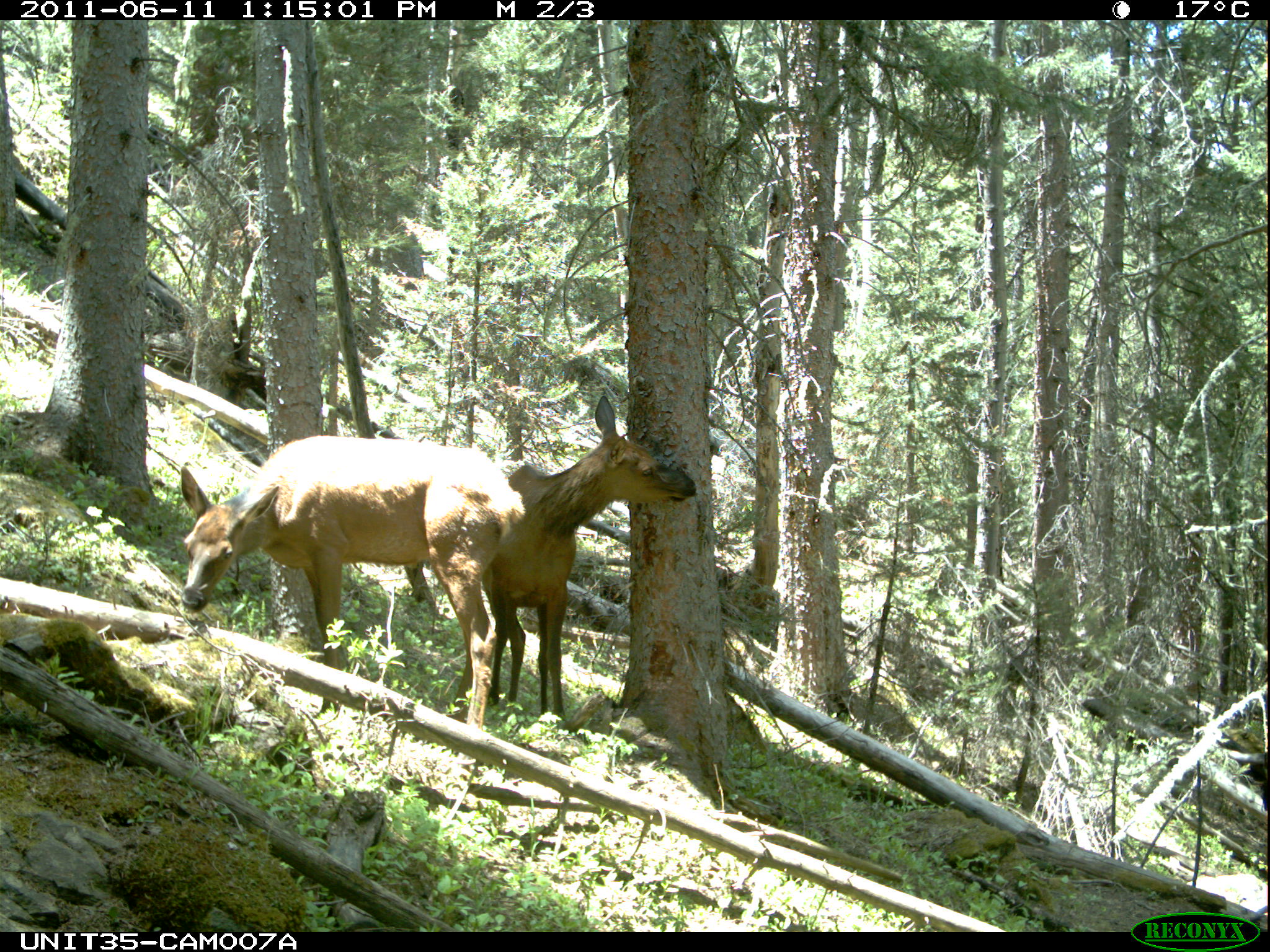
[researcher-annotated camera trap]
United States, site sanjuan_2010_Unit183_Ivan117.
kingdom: Animalia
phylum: Chordata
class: Mammalia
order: Artiodactyla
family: Cervidae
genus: Cervus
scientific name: Cervus elaphus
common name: red deer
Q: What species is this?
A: Cervus elaphus (red deer).